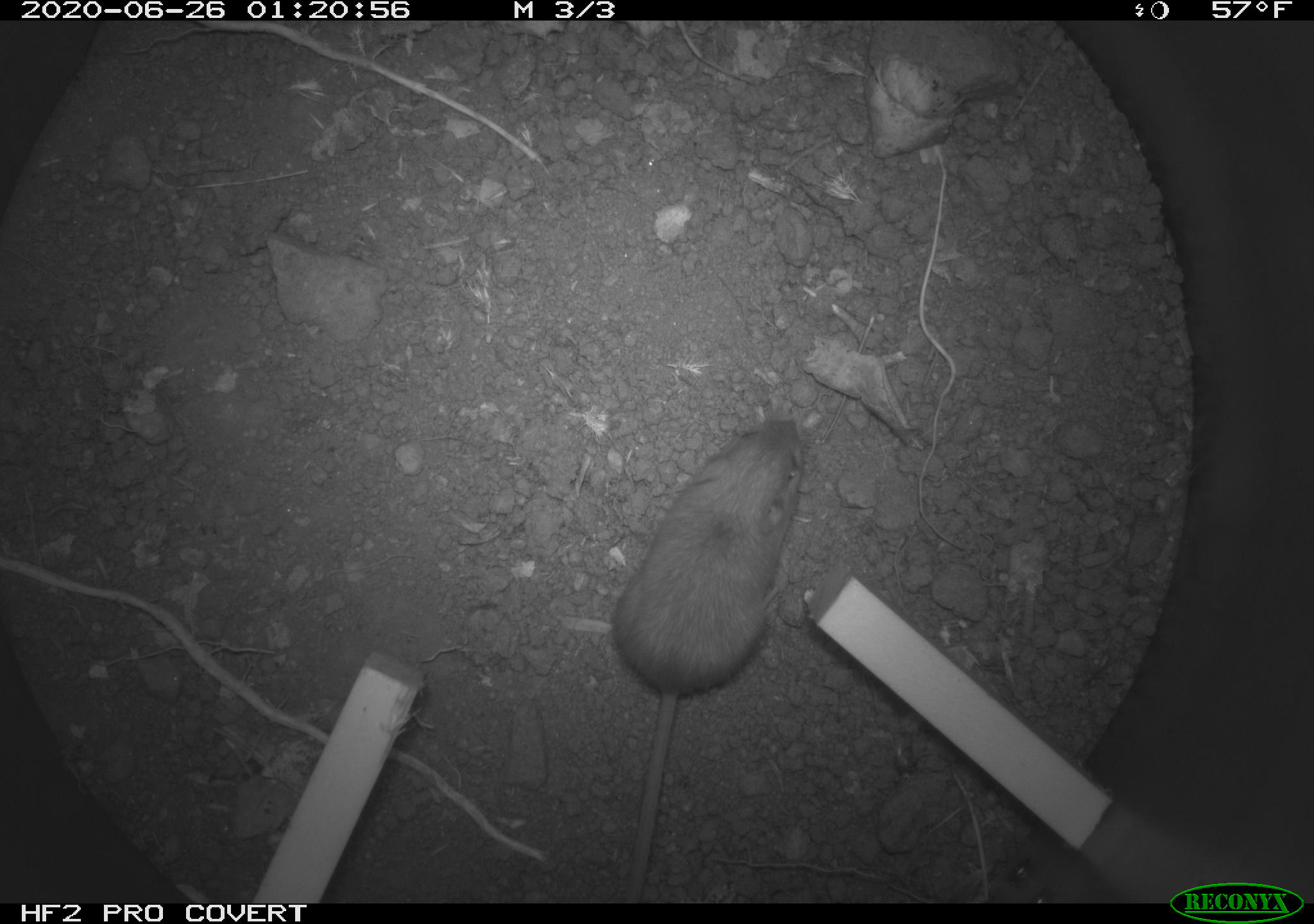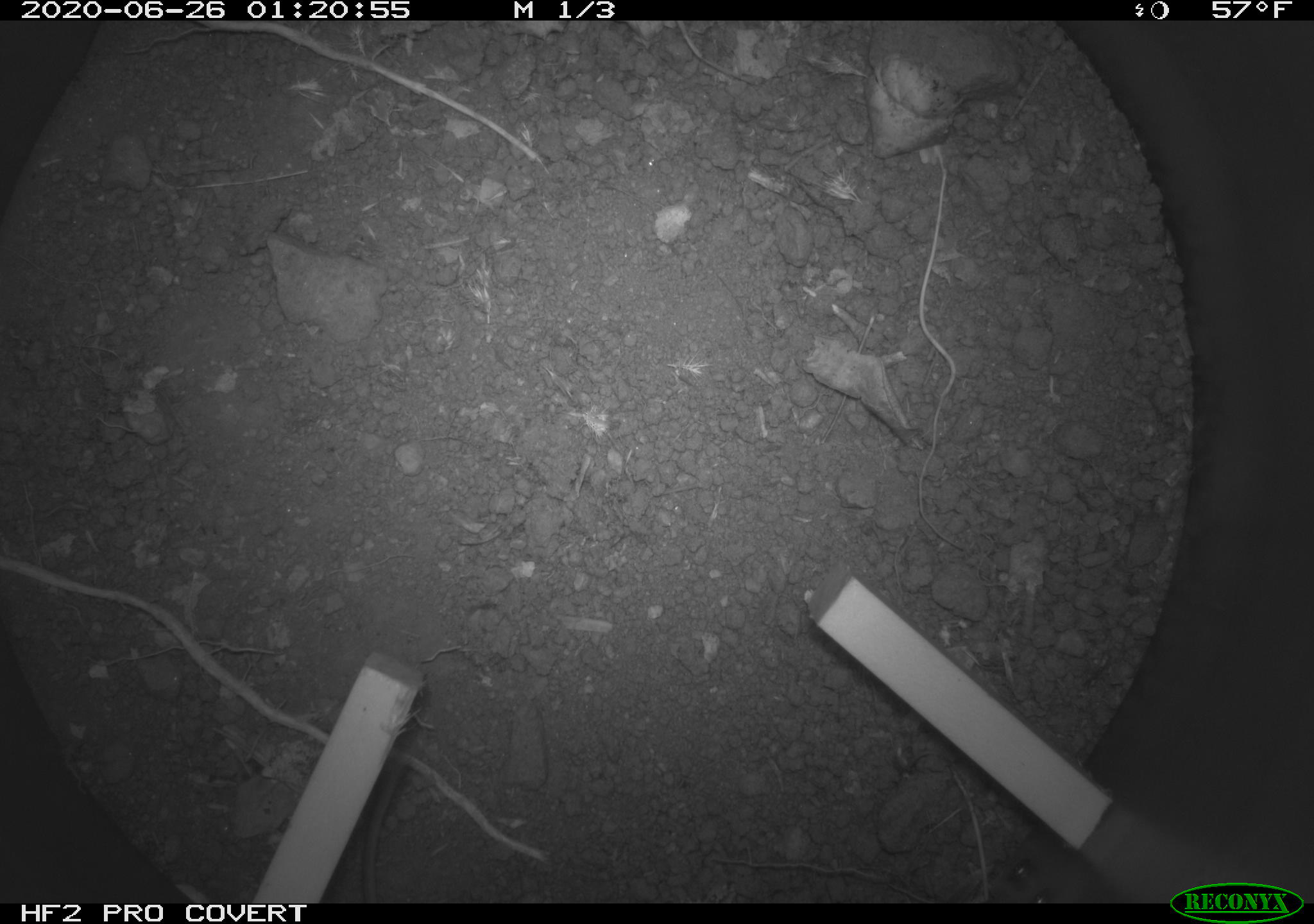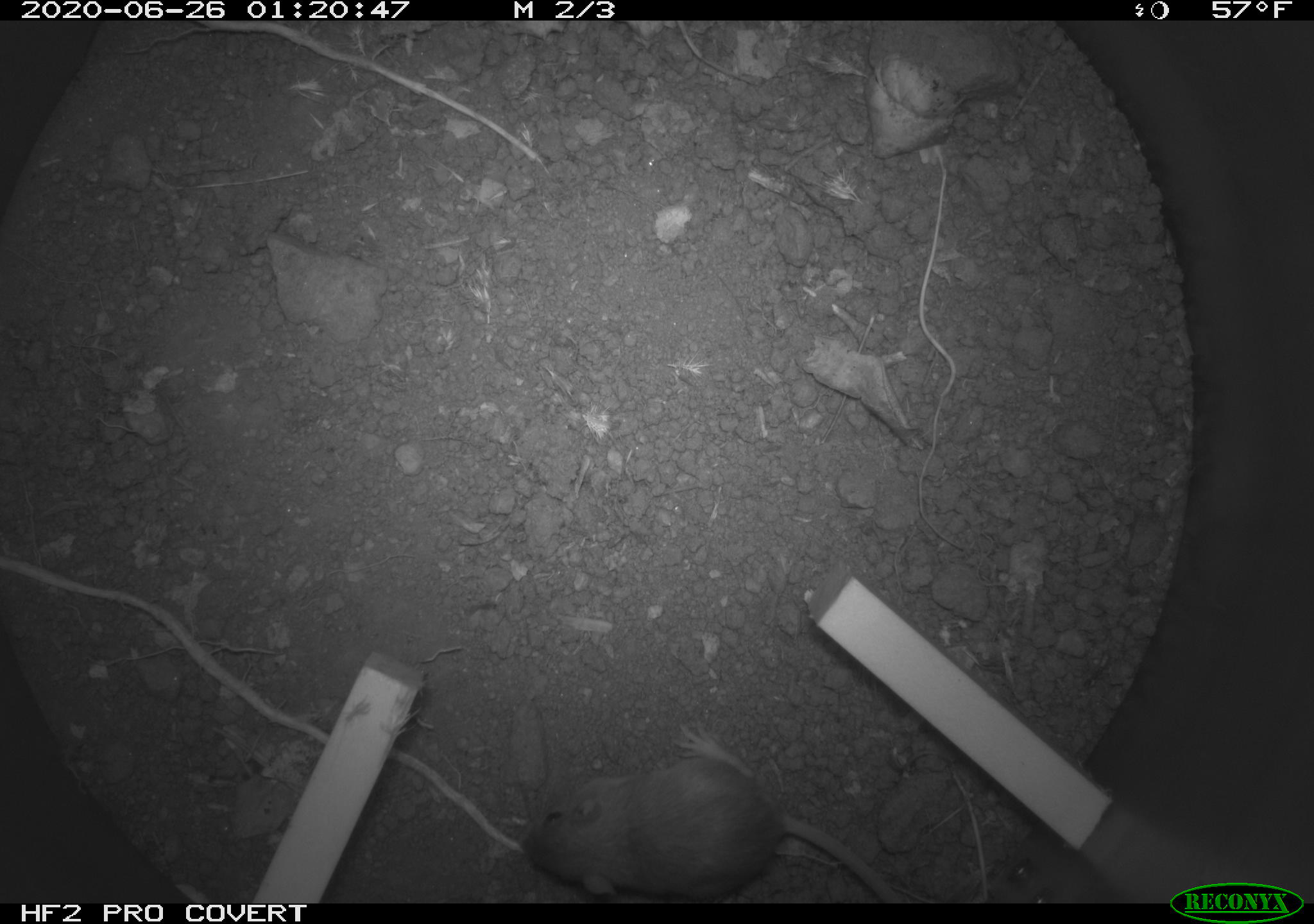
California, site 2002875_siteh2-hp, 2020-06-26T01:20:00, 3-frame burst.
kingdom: Animalia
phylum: Chordata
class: Mammalia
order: Rodentia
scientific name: Rodentia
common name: rodent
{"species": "rodent (Rodentia)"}